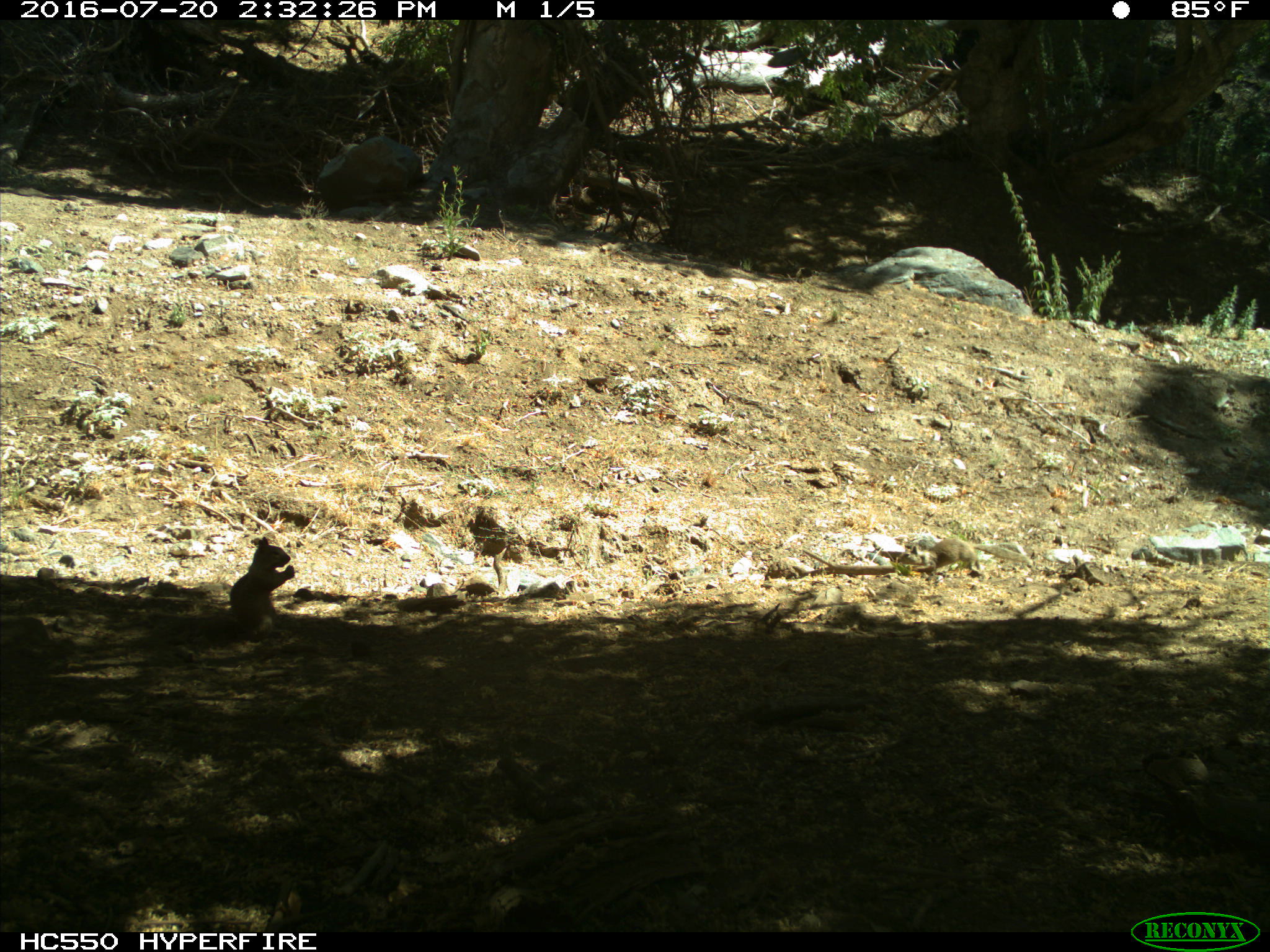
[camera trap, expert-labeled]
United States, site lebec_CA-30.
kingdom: Animalia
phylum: Chordata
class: Mammalia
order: Rodentia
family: Sciuridae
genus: Otospermophilus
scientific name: Otospermophilus beecheyi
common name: california ground squirrel